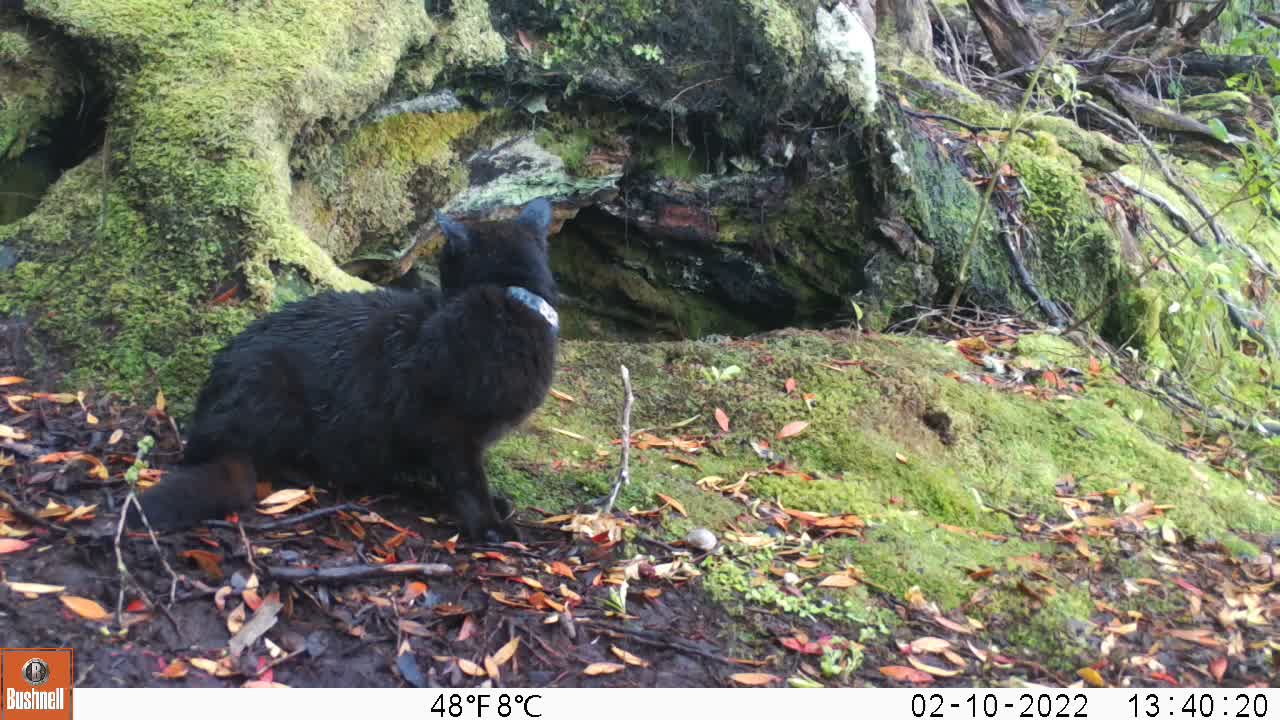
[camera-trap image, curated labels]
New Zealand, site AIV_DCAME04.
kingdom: Animalia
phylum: Chordata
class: Mammalia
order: Carnivora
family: Felidae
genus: Felis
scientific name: Felis catus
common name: domestic cat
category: cat